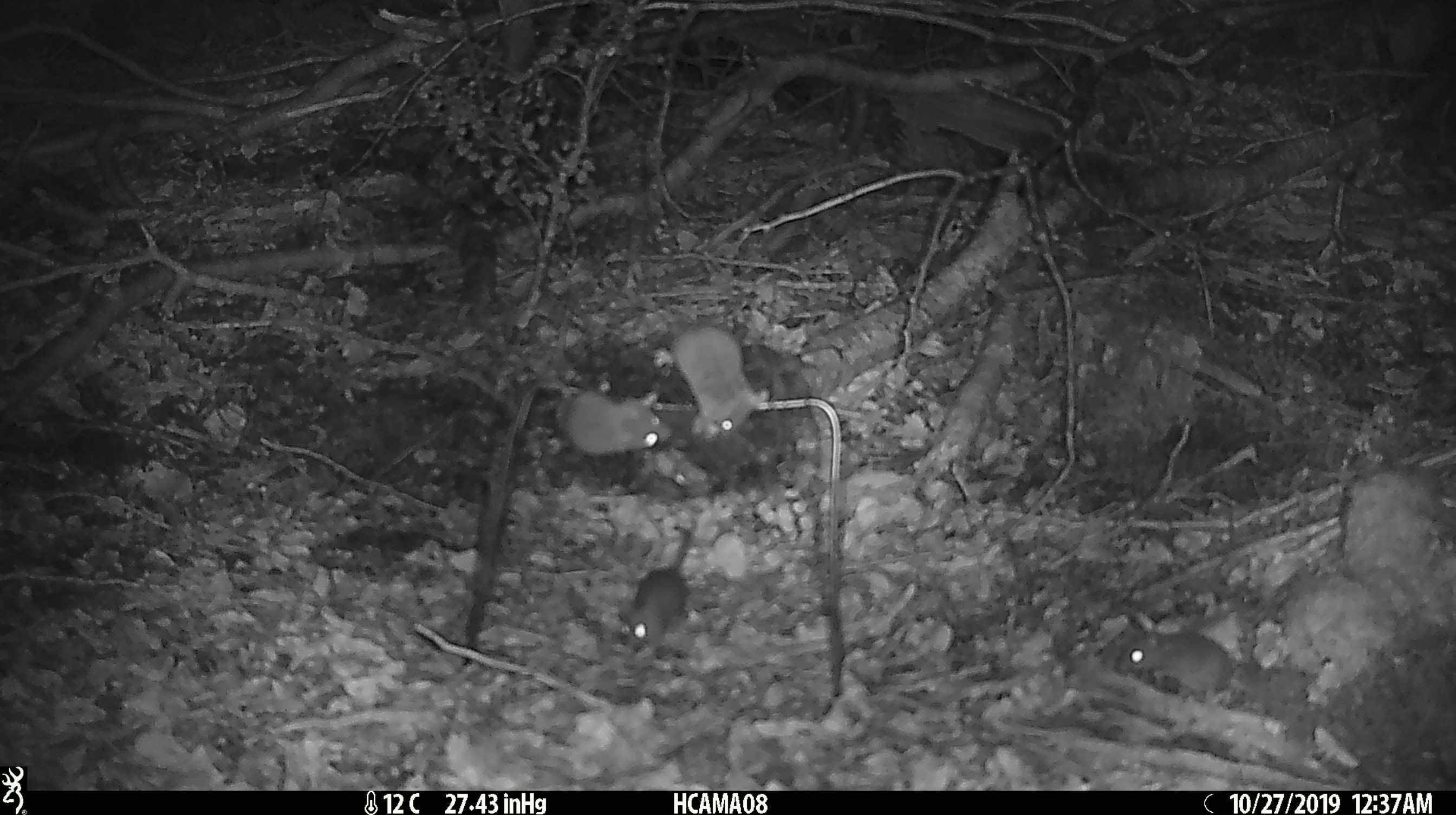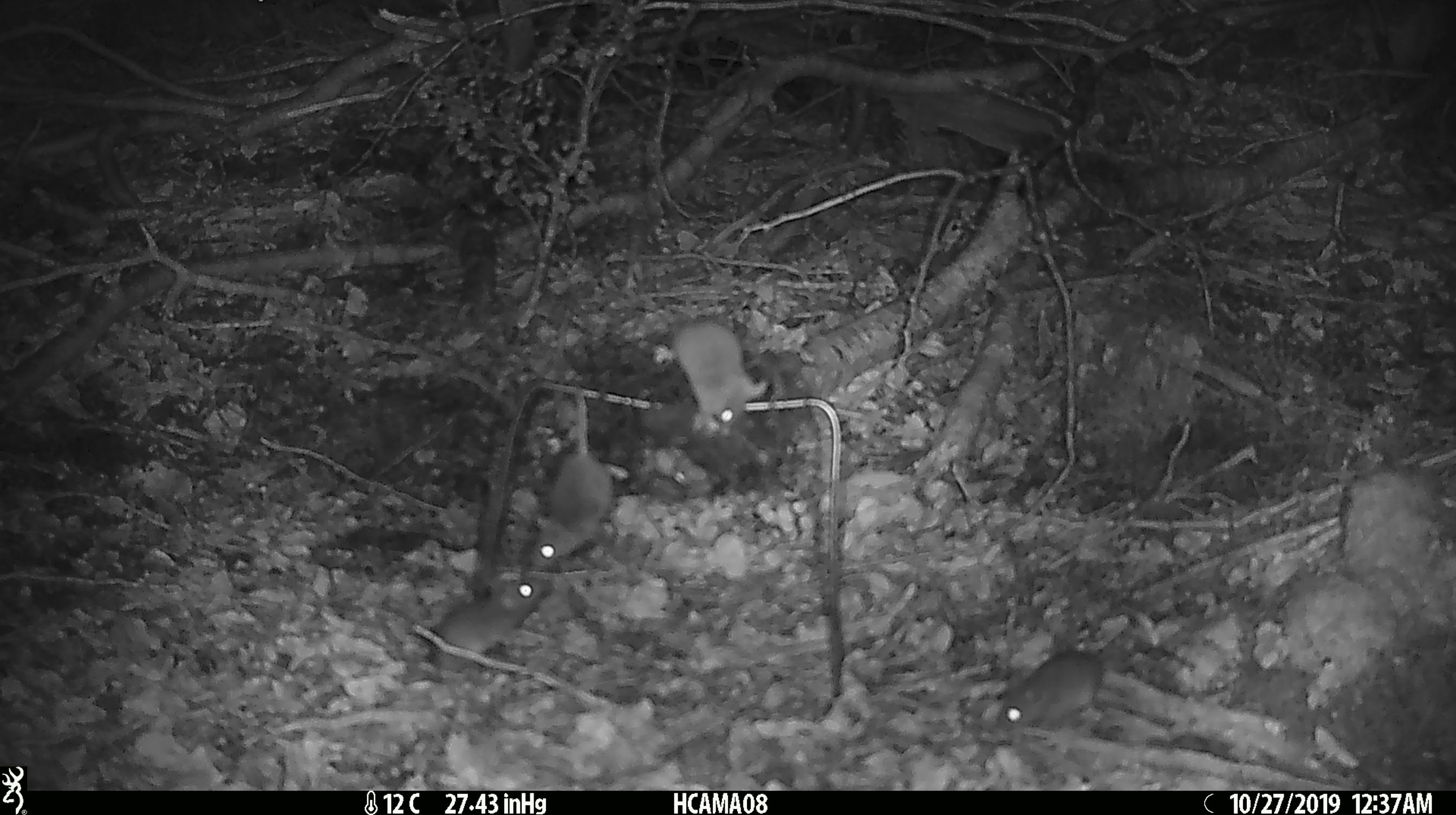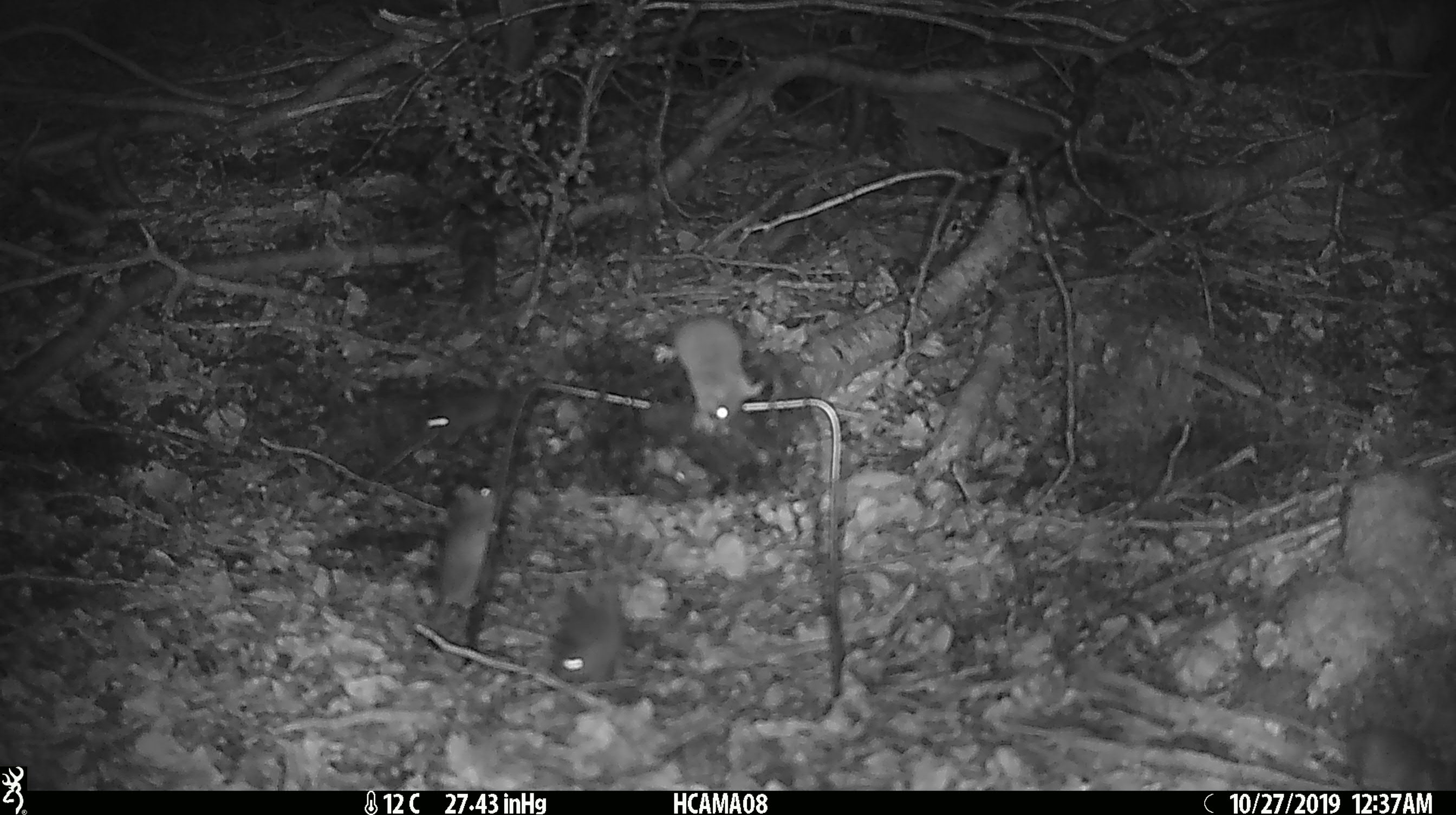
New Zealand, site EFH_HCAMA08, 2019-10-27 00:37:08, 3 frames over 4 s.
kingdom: Animalia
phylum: Chordata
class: Mammalia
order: Rodentia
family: Muridae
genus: Mus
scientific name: Mus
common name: mouse